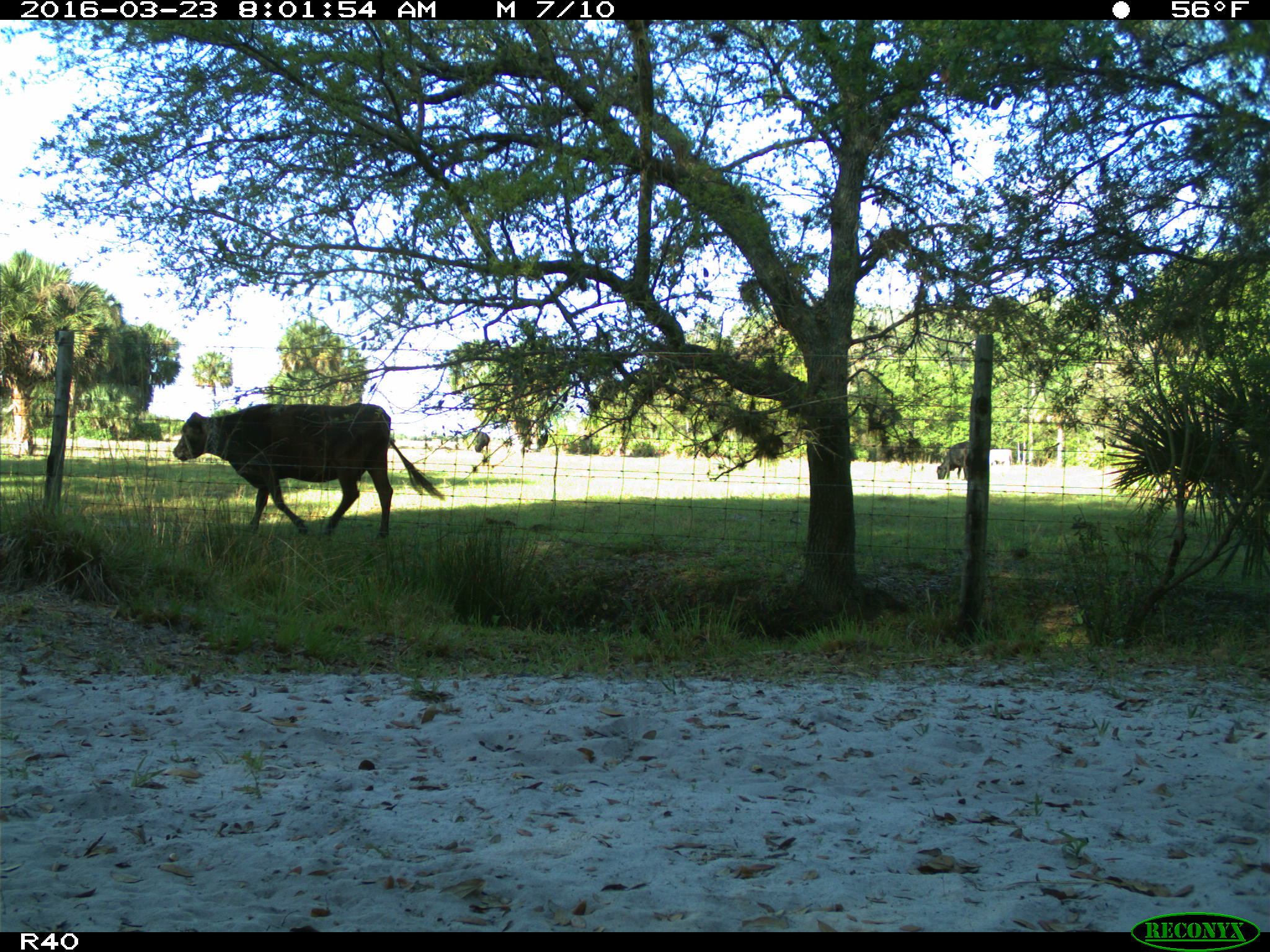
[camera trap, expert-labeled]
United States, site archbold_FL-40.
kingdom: Animalia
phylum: Chordata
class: Mammalia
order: Artiodactyla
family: Bovidae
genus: Bos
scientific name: Bos taurus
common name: domestic cow